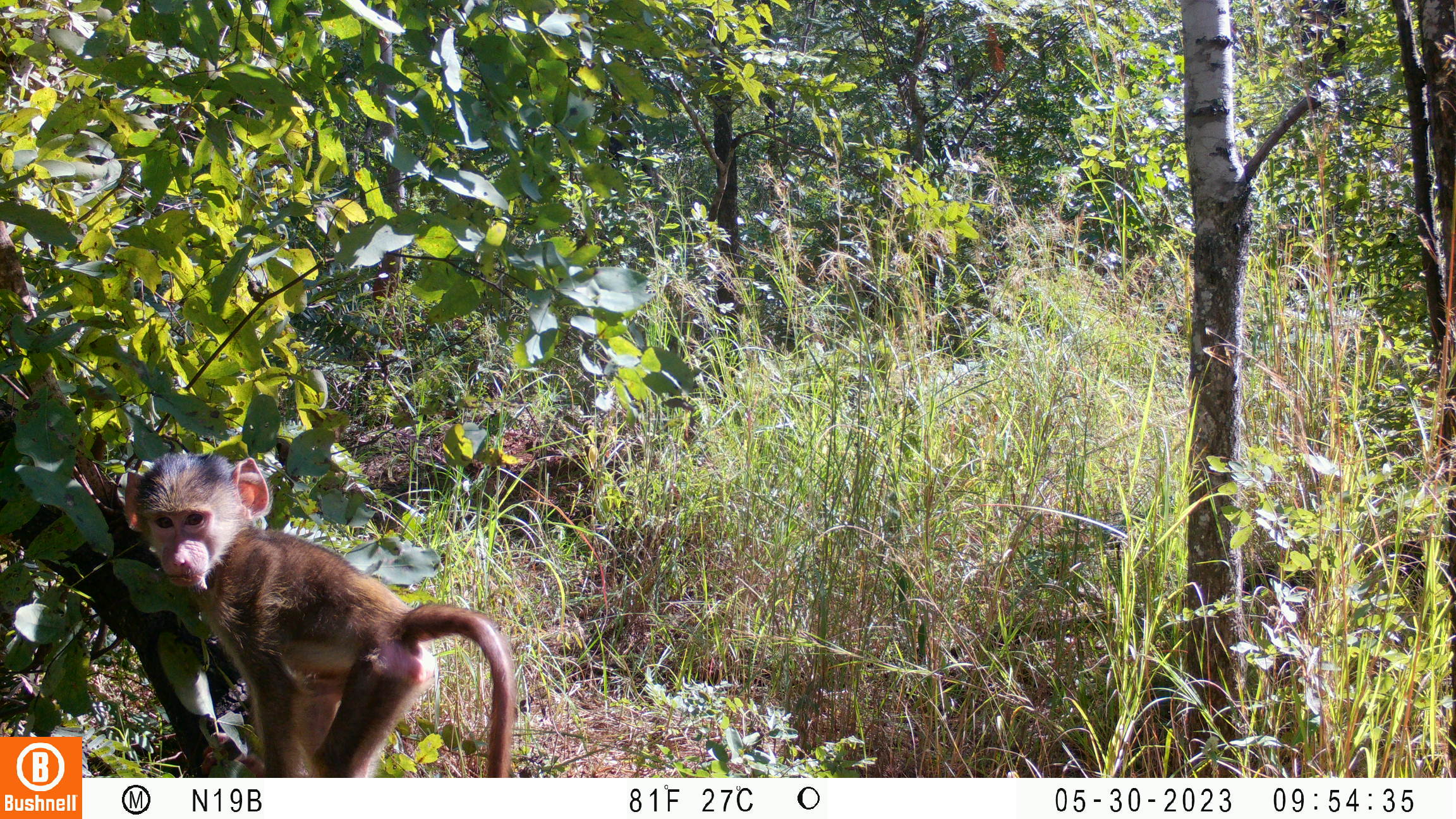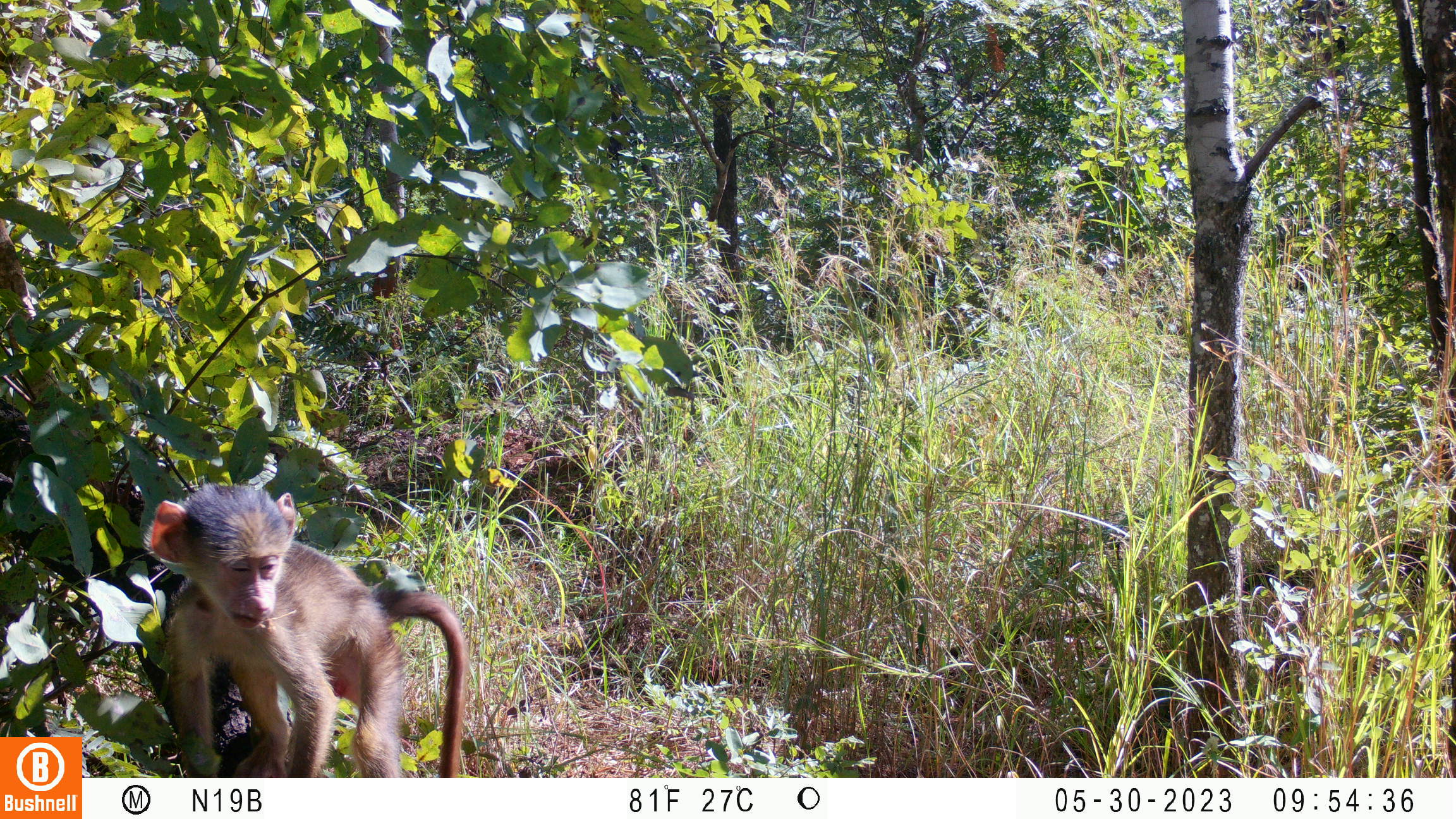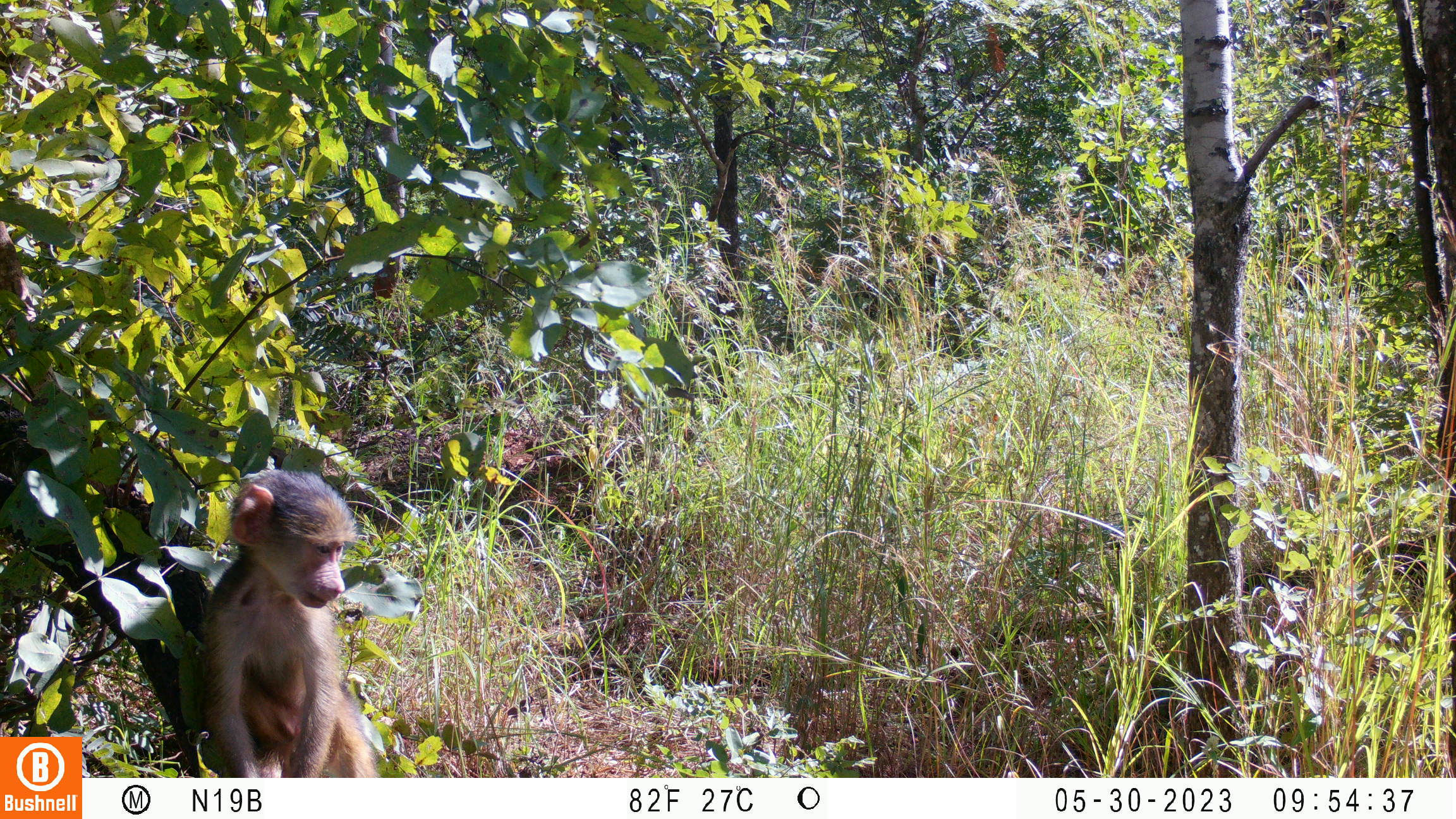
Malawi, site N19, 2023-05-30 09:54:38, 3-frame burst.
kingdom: Animalia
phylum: Chordata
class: Mammalia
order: Primates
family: Cercopithecidae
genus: Papio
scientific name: Papio cynocephalus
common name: yellow baboon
Yellow baboon (Papio cynocephalus), count 1.